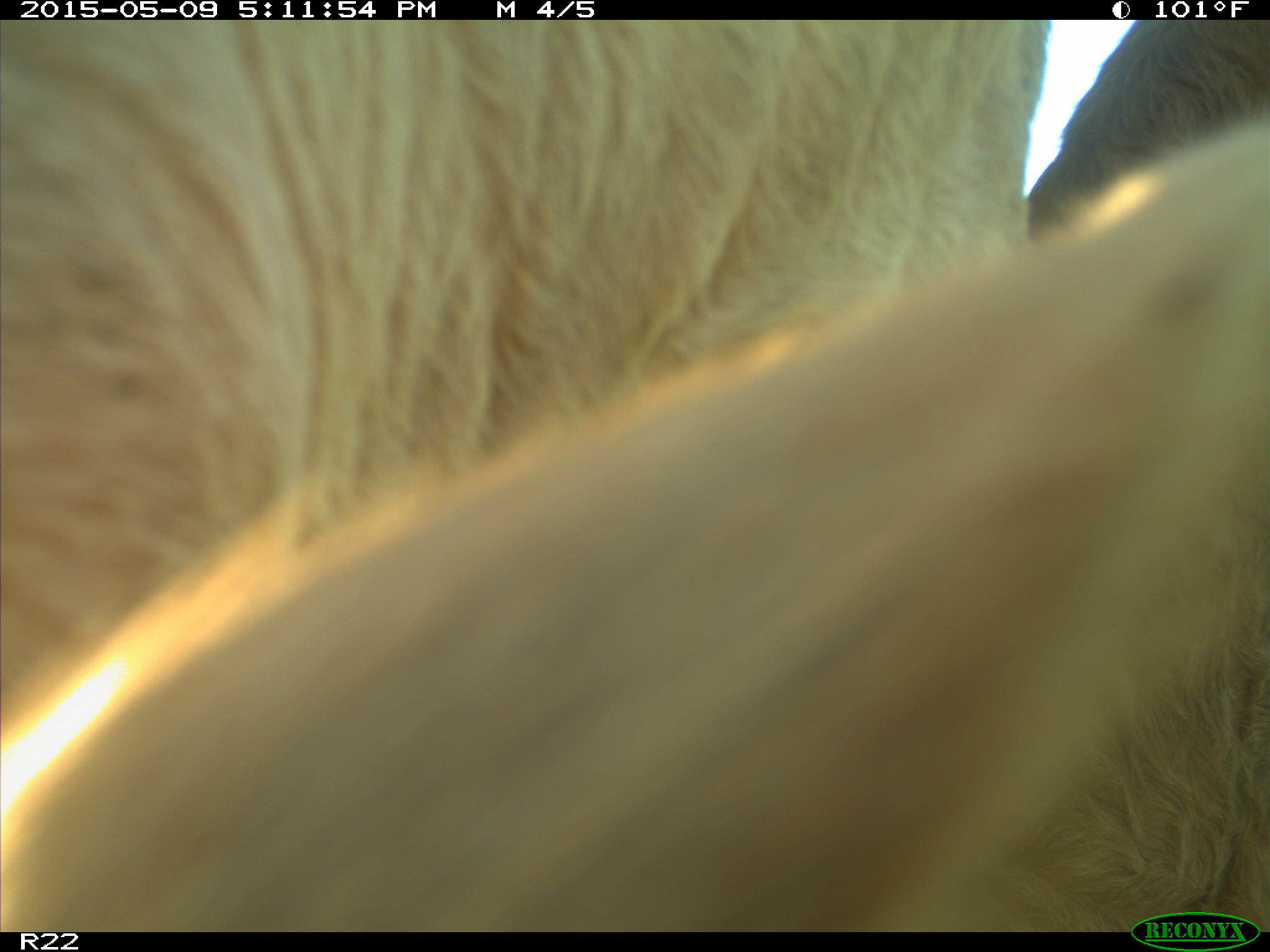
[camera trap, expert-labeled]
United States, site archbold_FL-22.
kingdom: Animalia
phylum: Chordata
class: Mammalia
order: Artiodactyla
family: Bovidae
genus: Bos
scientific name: Bos taurus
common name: domestic cow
Bos taurus (domestic cow).